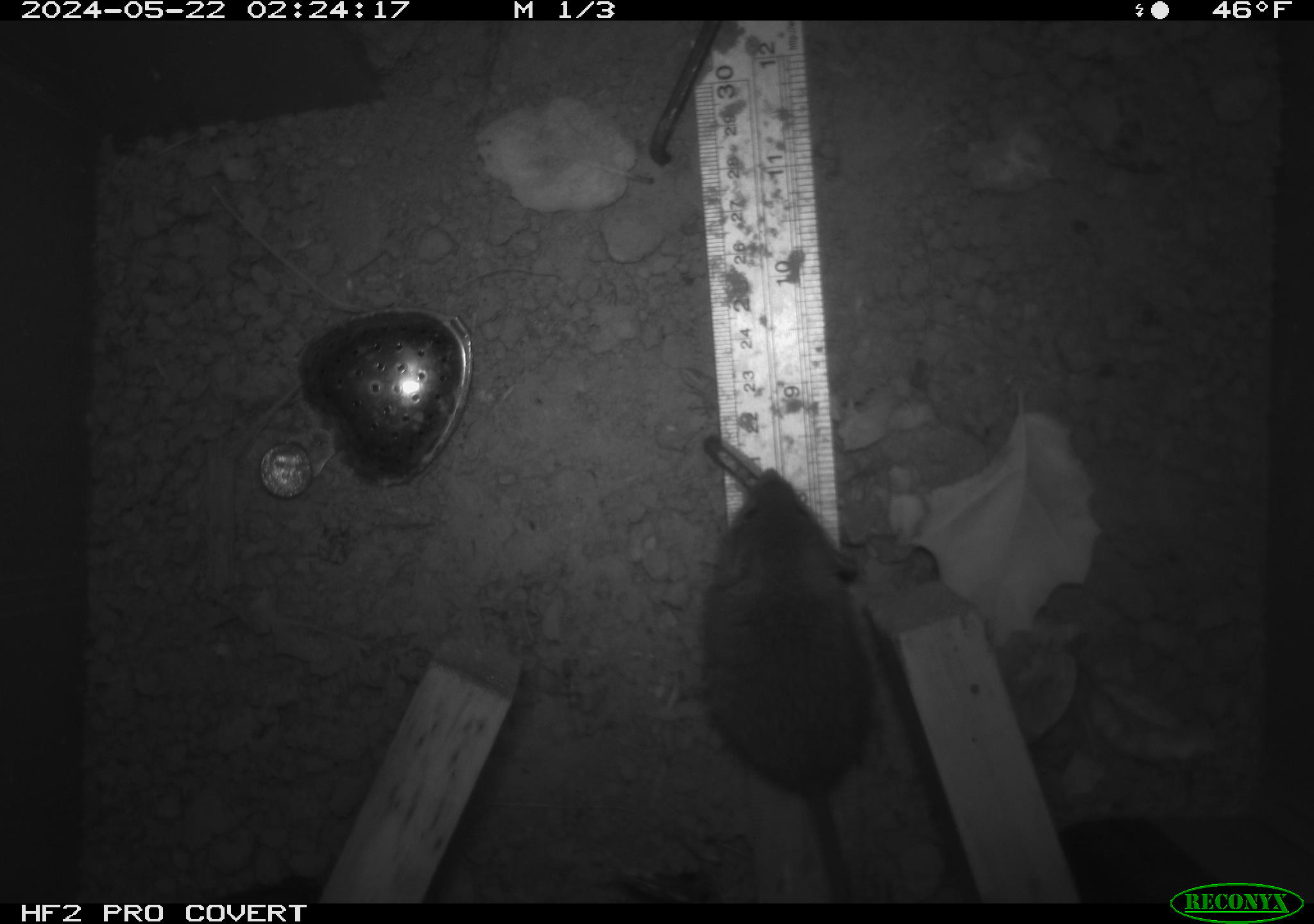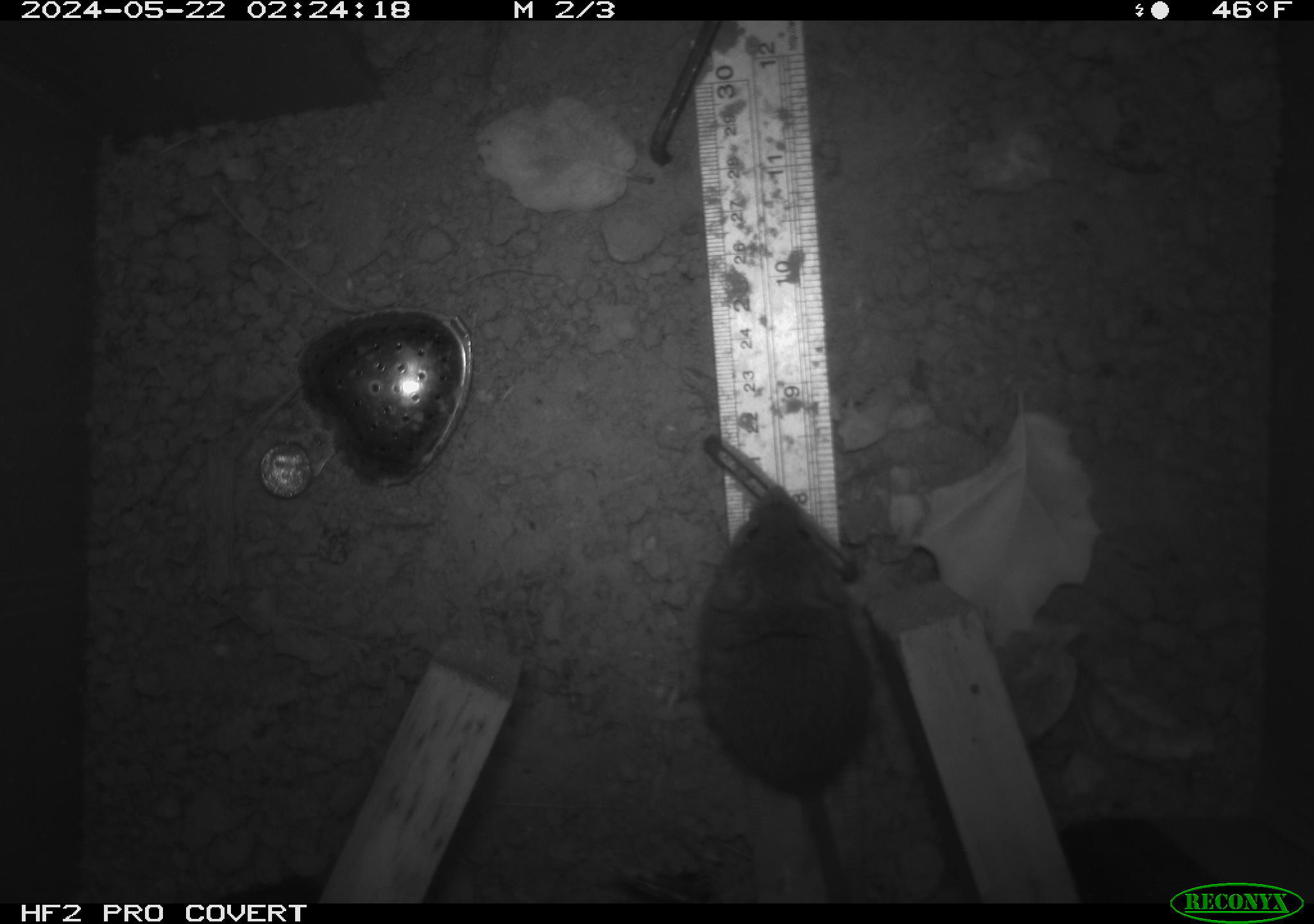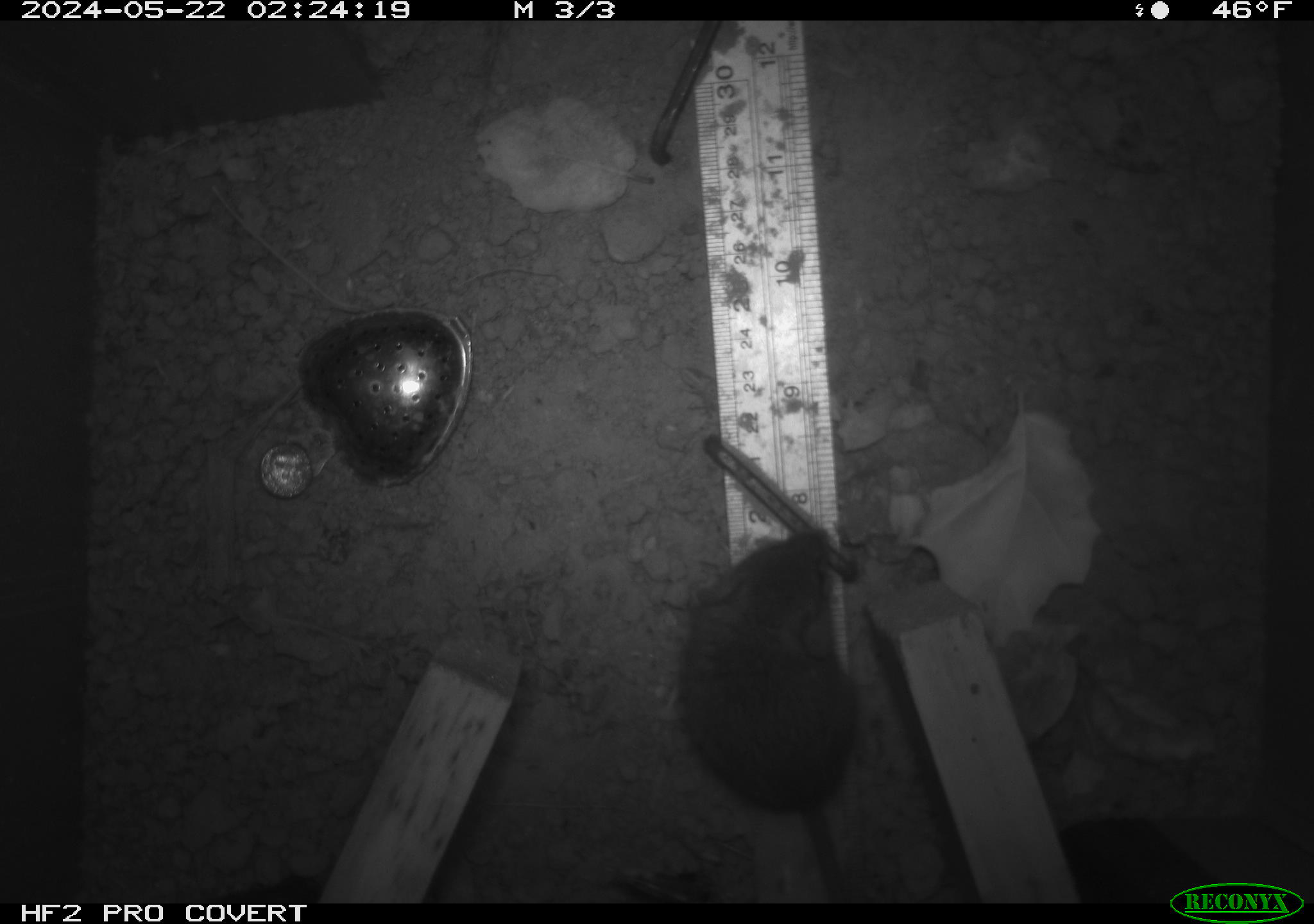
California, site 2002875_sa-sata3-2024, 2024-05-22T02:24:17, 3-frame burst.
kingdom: Animalia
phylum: Chordata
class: Mammalia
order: Rodentia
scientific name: Rodentia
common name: rodent